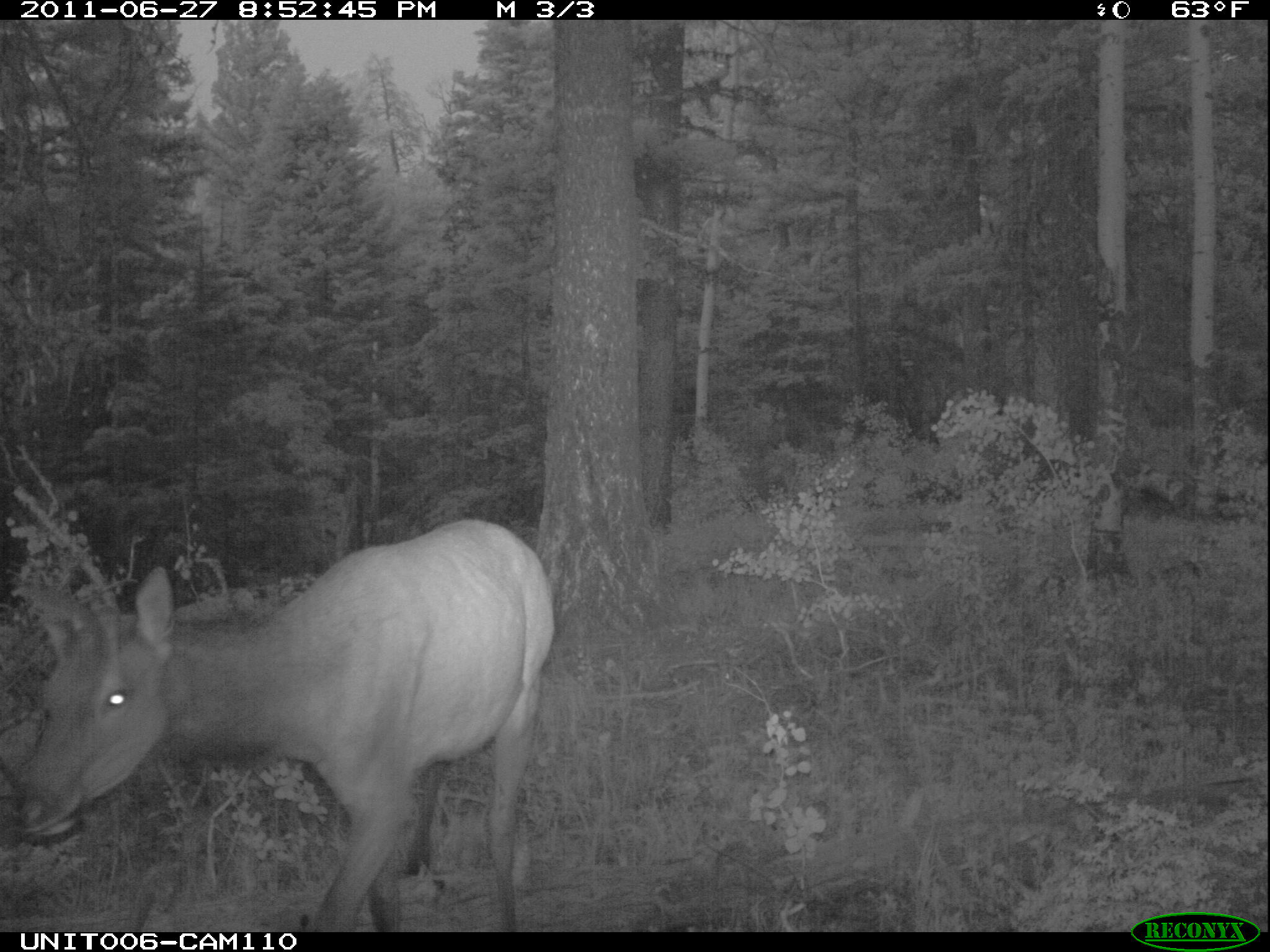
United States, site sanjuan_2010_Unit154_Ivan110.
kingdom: Animalia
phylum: Chordata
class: Mammalia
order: Artiodactyla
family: Cervidae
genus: Cervus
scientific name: Cervus elaphus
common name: red deer